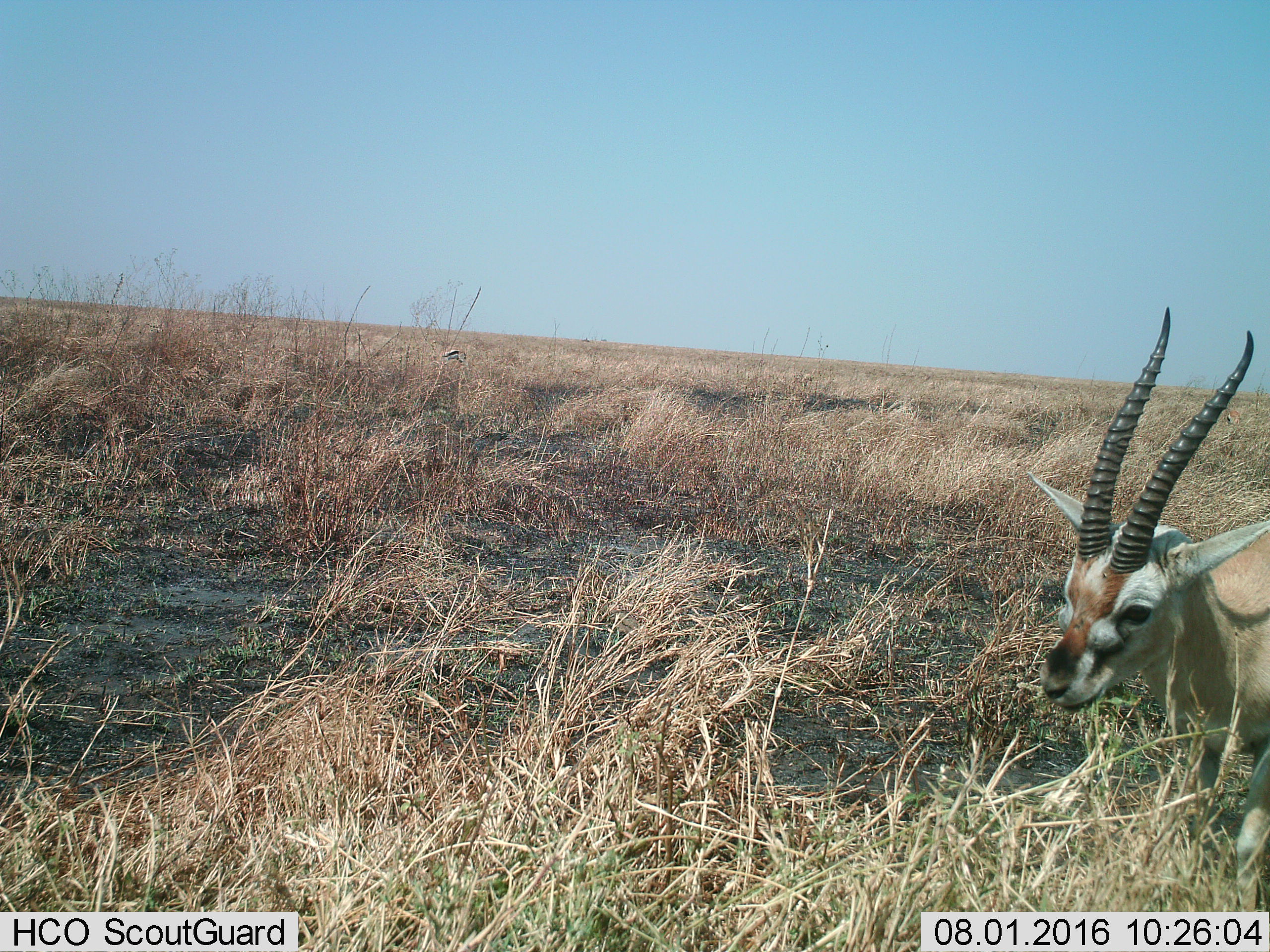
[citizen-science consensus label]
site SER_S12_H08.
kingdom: Animalia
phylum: Chordata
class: Mammalia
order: Artiodactyla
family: Bovidae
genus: Eudorcas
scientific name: Eudorcas thomsonii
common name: thomson's gazelle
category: gazellethomsons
Gazellethomsons (thomson's gazelle) (Eudorcas thomsonii), count 3. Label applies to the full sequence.